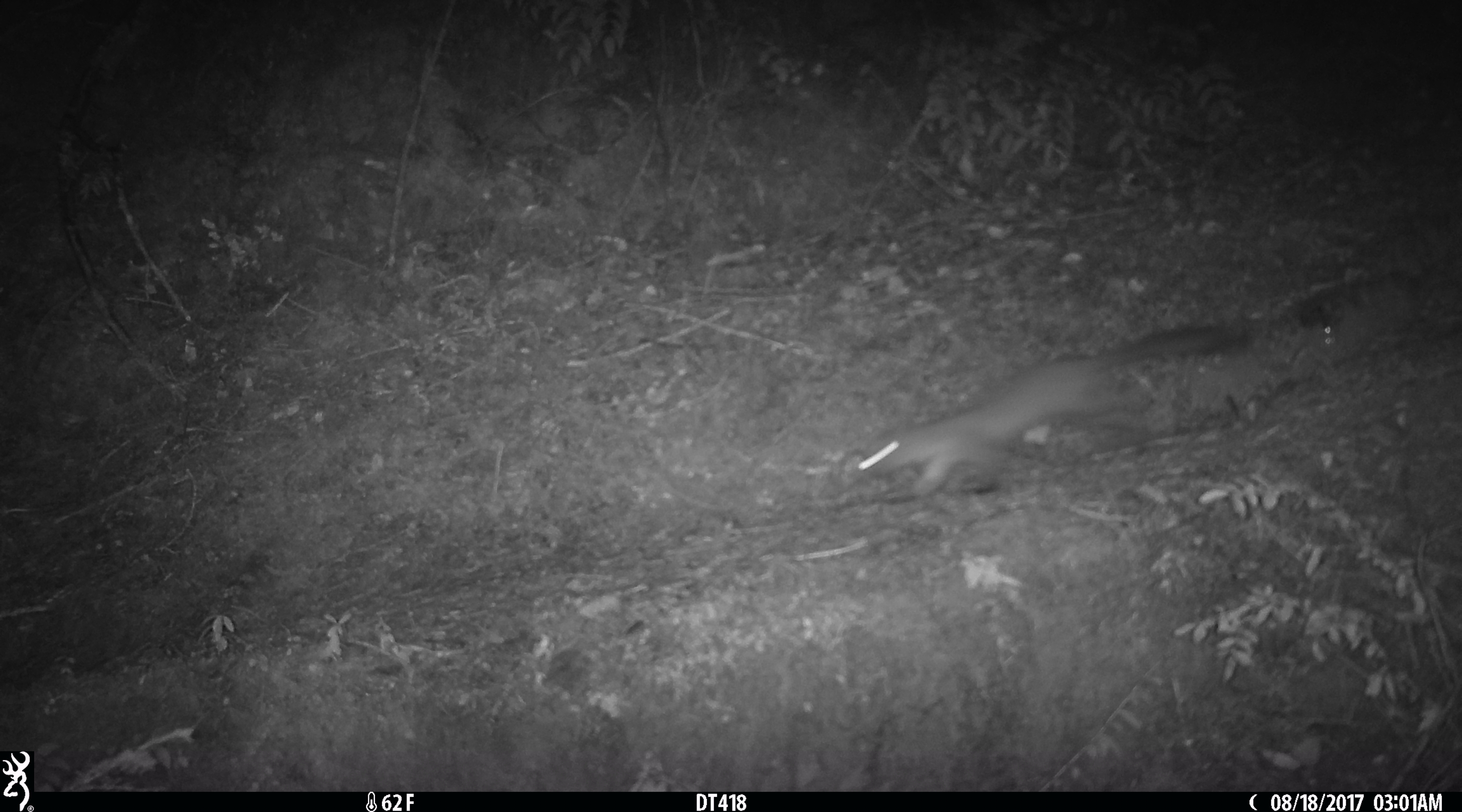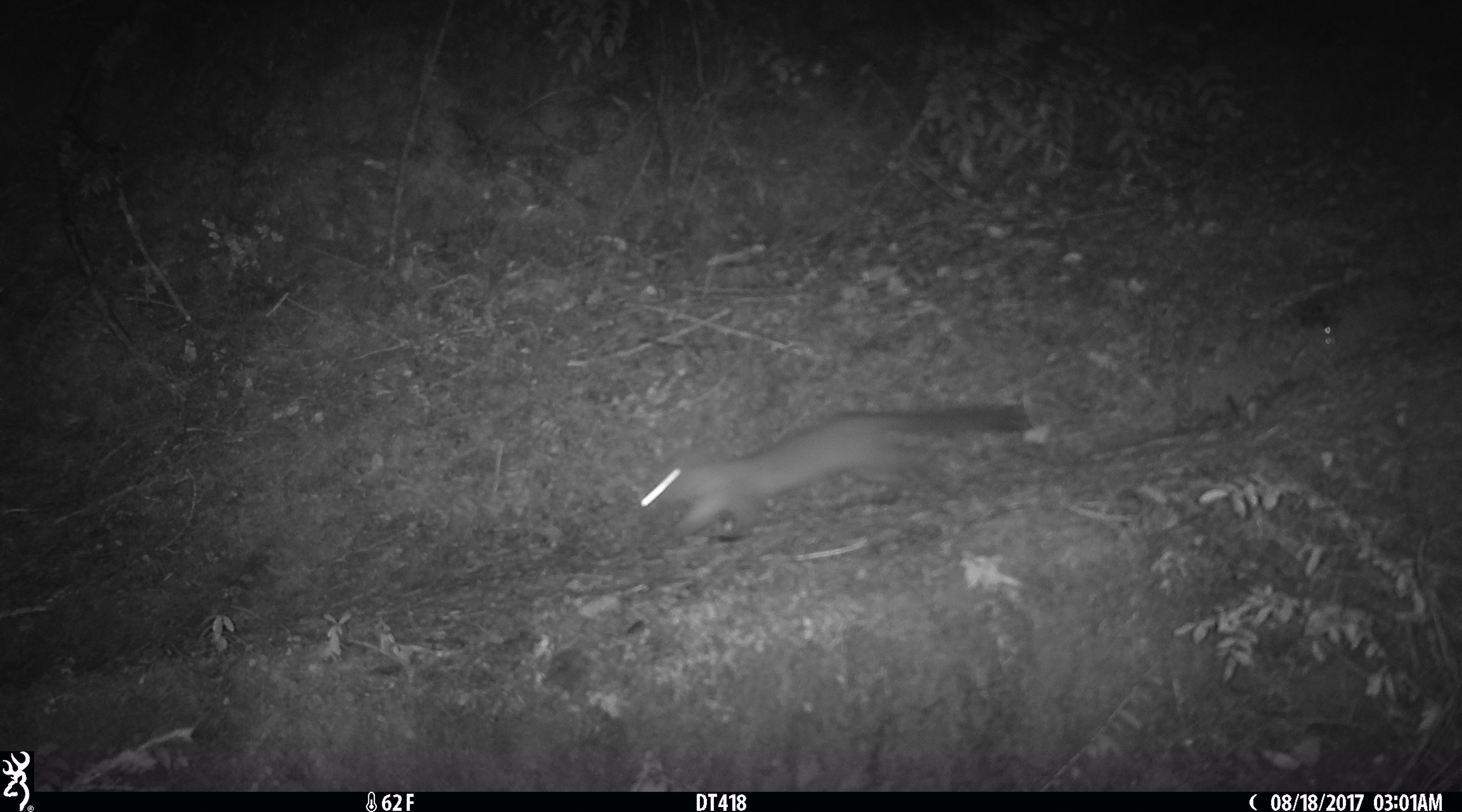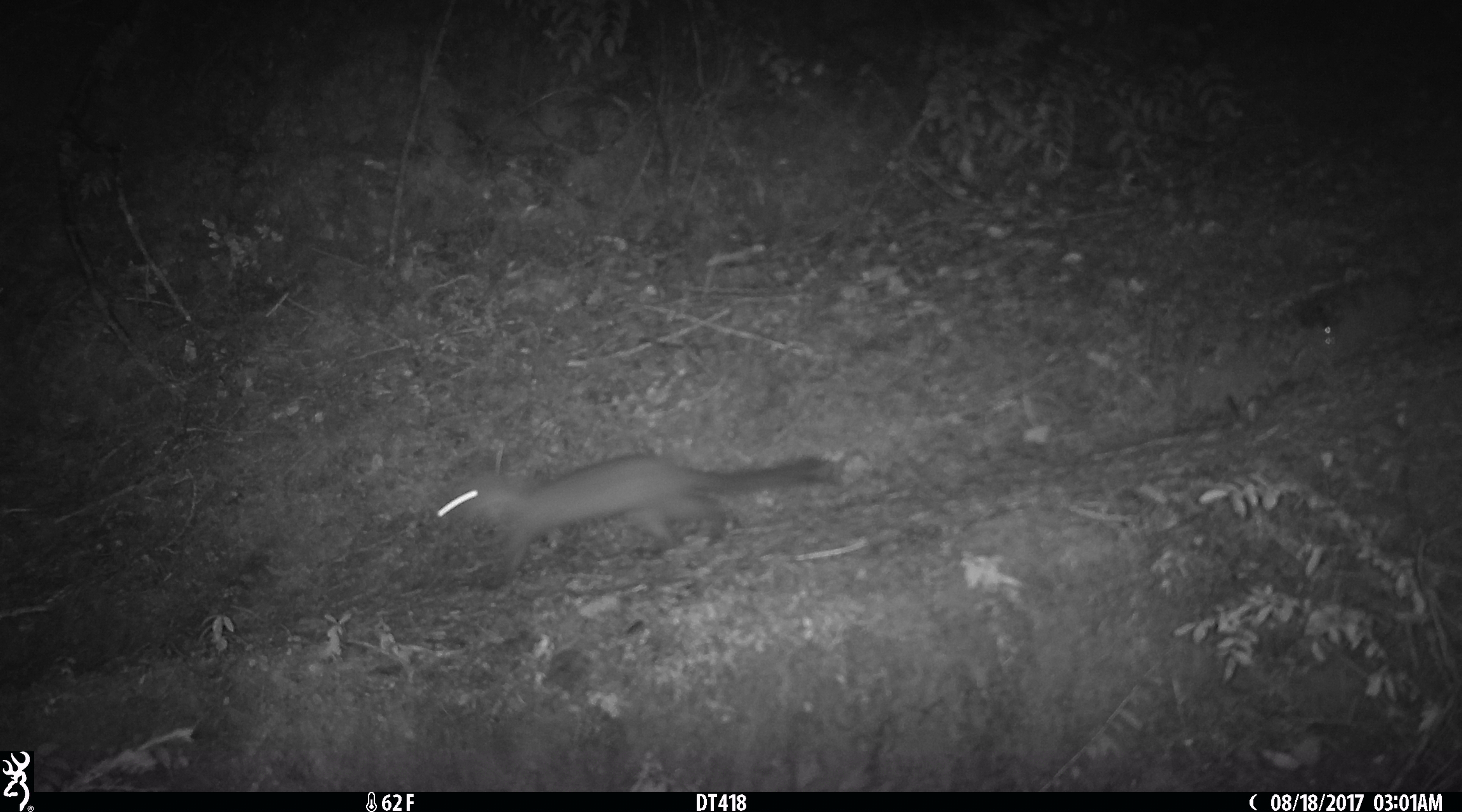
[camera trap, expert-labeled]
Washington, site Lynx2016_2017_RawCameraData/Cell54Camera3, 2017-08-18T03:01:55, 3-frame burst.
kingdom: Animalia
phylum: Chordata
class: Mammalia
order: Carnivora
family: Mustelidae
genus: Martes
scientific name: Martes americana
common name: american marten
Martes americana (american marten). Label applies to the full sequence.